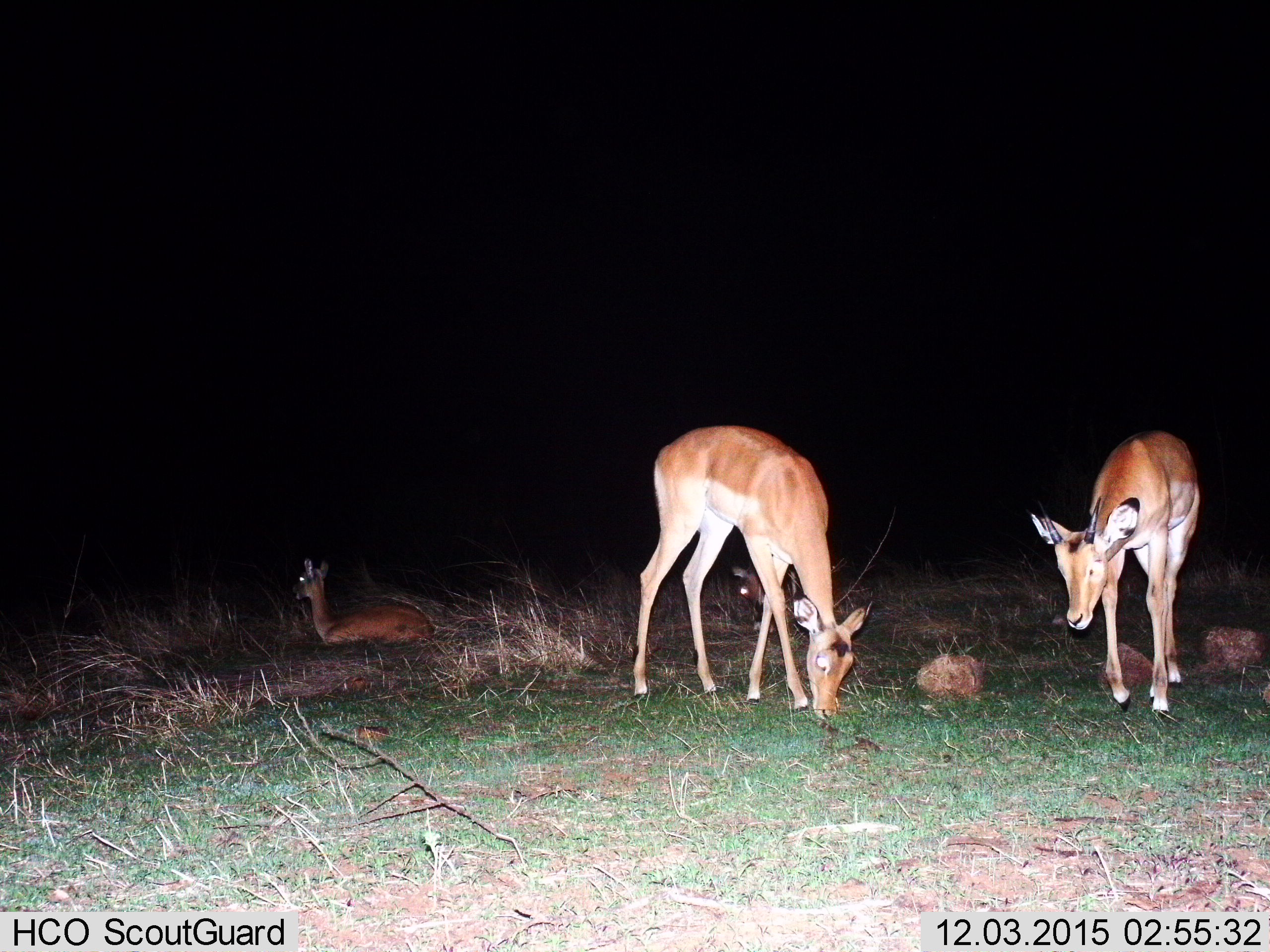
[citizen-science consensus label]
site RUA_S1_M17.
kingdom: Animalia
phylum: Chordata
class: Mammalia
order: Artiodactyla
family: Bovidae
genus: Aepyceros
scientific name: Aepyceros melampus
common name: impala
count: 4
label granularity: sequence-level